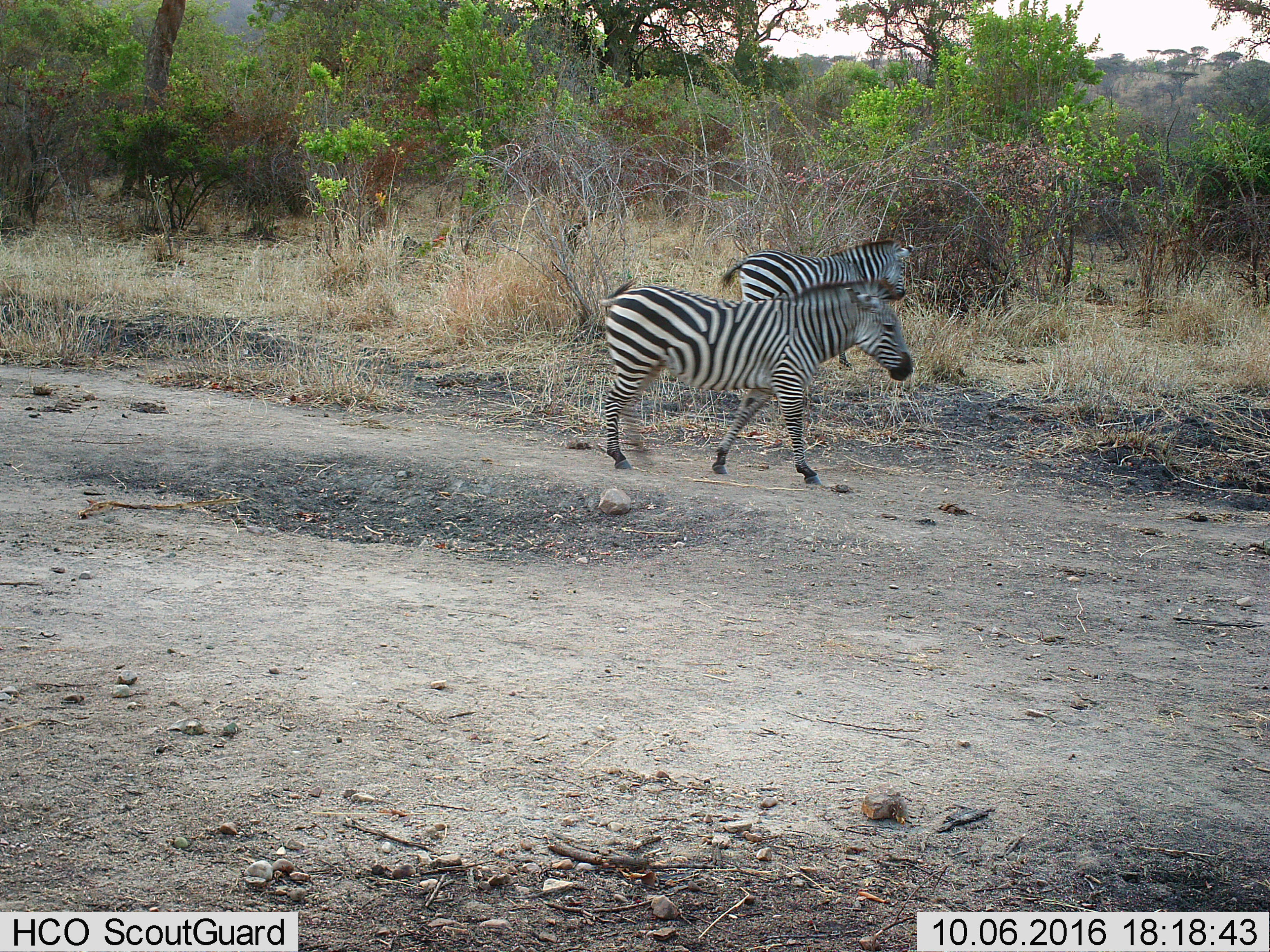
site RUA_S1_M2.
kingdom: Animalia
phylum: Chordata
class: Mammalia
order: Perissodactyla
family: Equidae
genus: Equus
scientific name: Equus quagga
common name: plains zebra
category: zebraplains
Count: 2.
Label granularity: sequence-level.